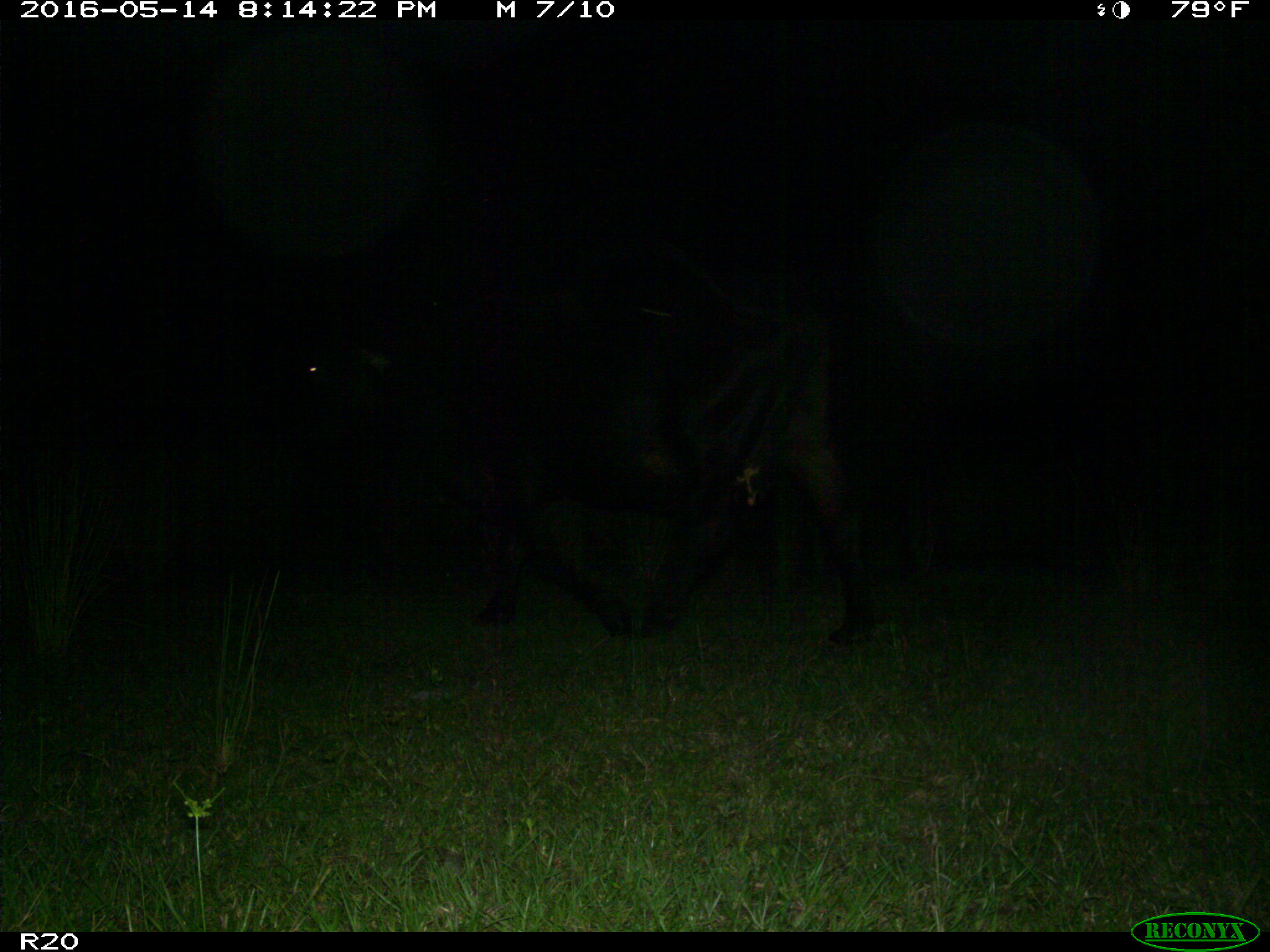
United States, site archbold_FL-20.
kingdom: Animalia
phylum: Chordata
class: Mammalia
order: Artiodactyla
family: Bovidae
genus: Bos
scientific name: Bos taurus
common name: domestic cow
Bos taurus (domestic cow).